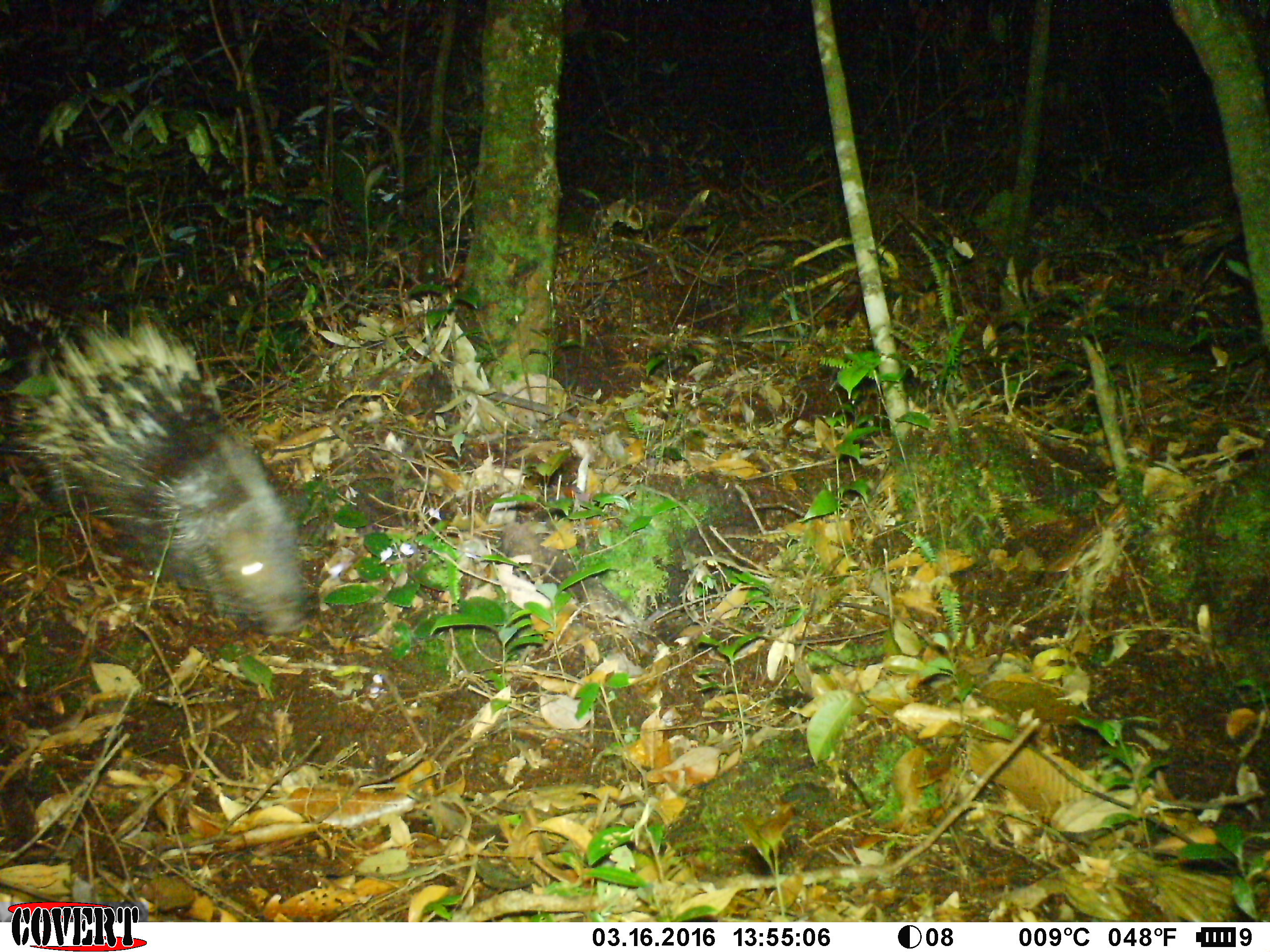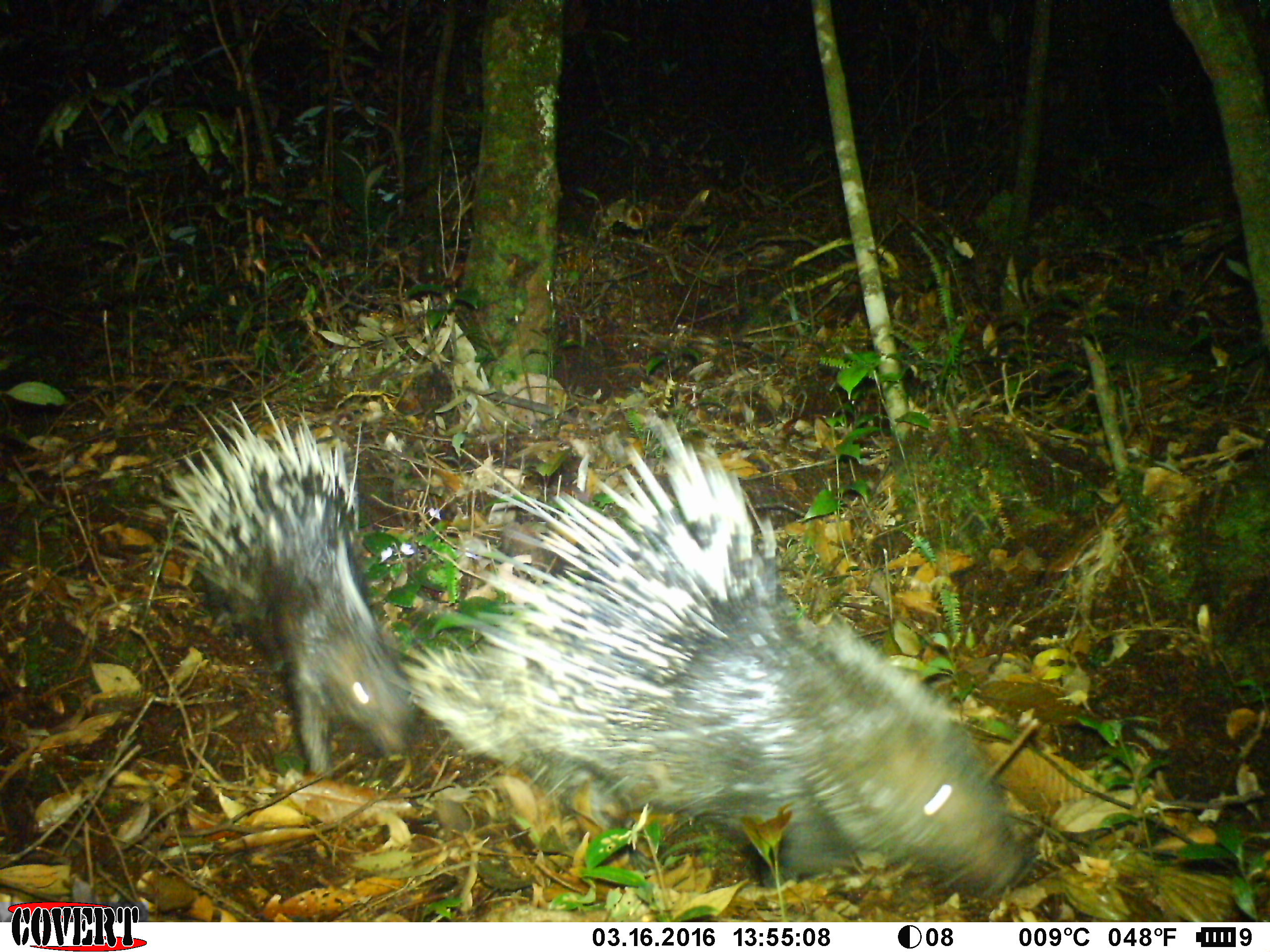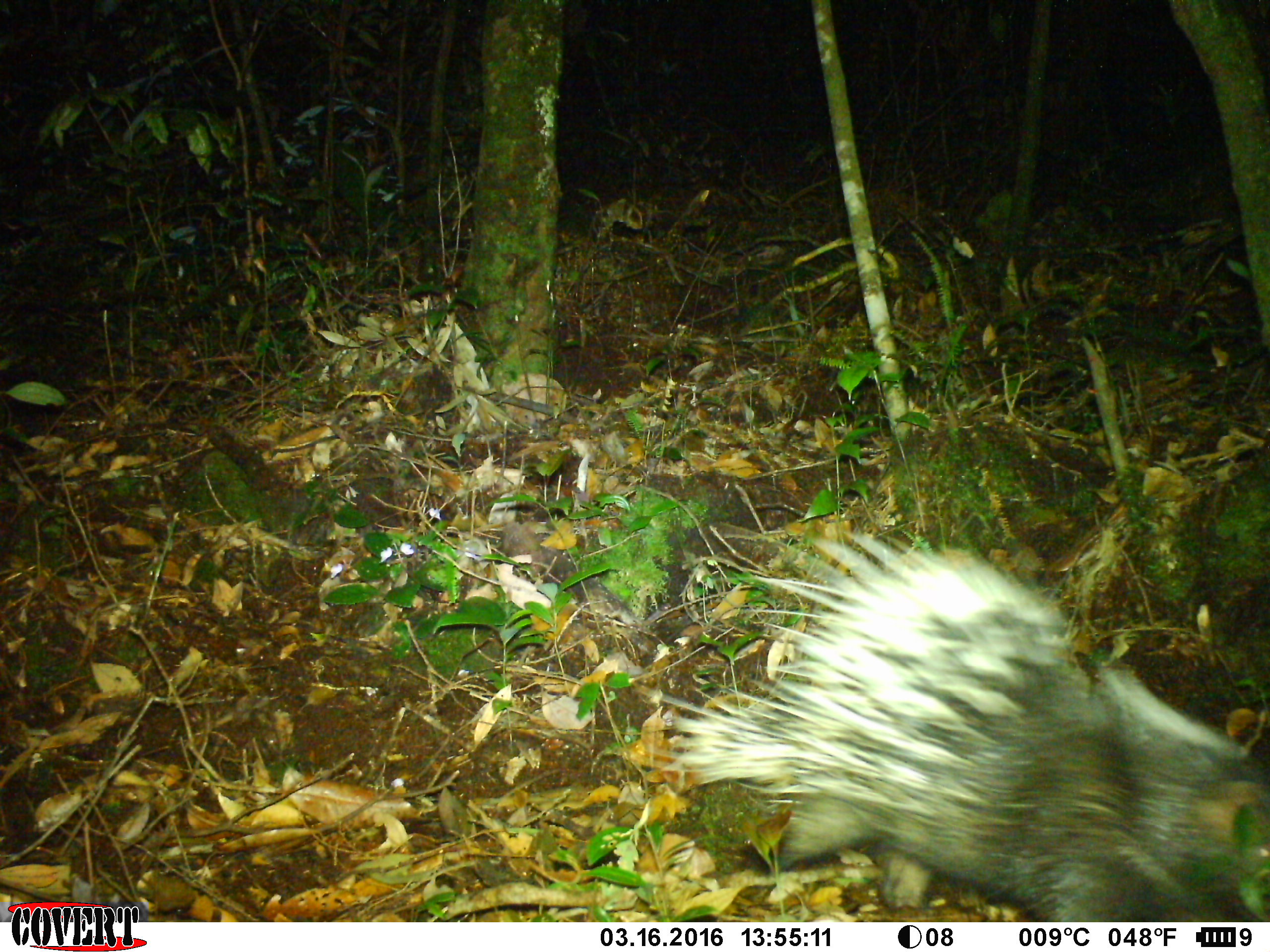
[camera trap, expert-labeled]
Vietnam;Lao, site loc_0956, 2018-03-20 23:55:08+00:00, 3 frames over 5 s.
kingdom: Animalia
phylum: Chordata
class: Mammalia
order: Rodentia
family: Hystricidae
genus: Hystrix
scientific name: Hystrix brachyura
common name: malayan porcupine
Malayan porcupine (Hystrix brachyura). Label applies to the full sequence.